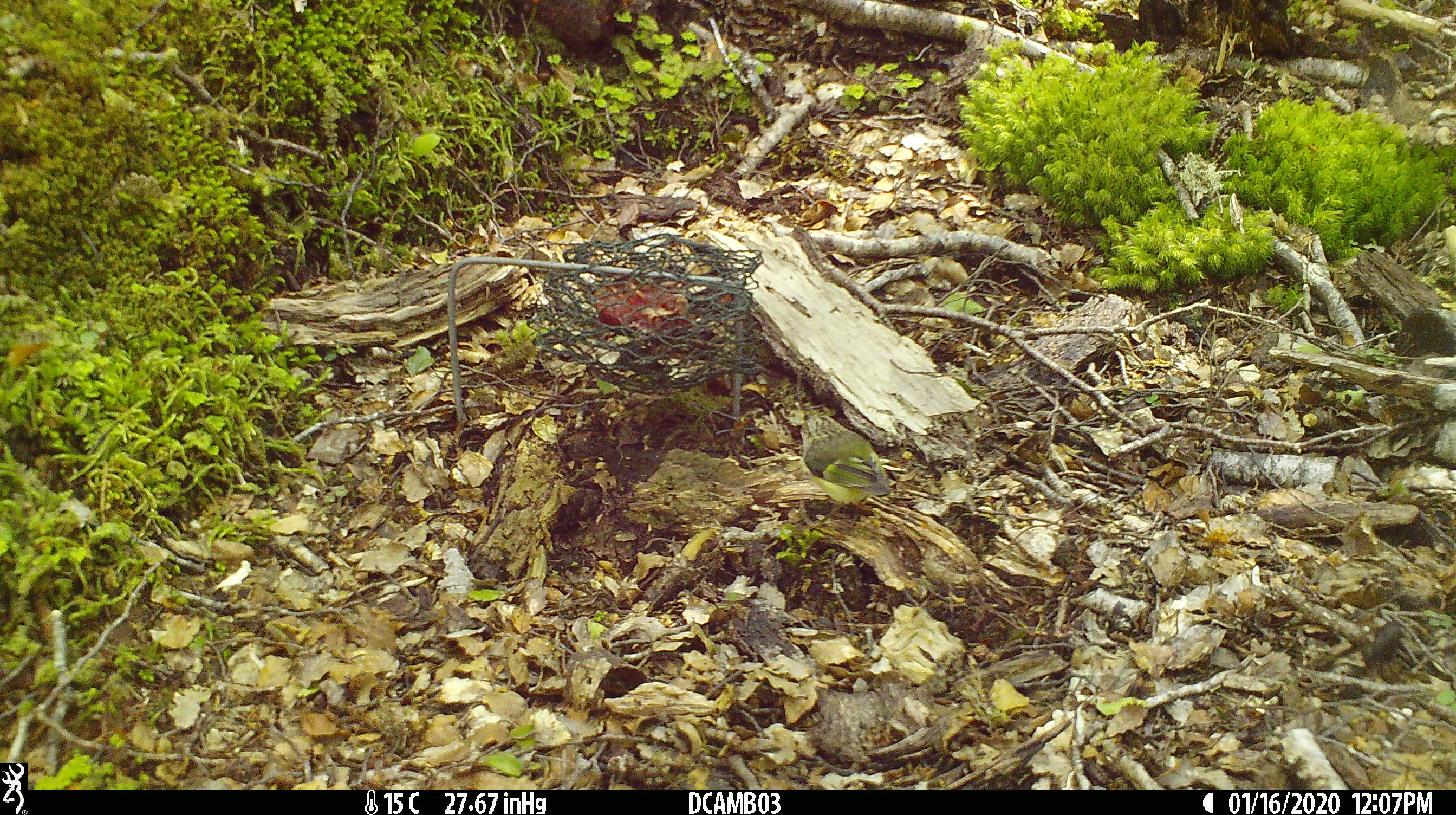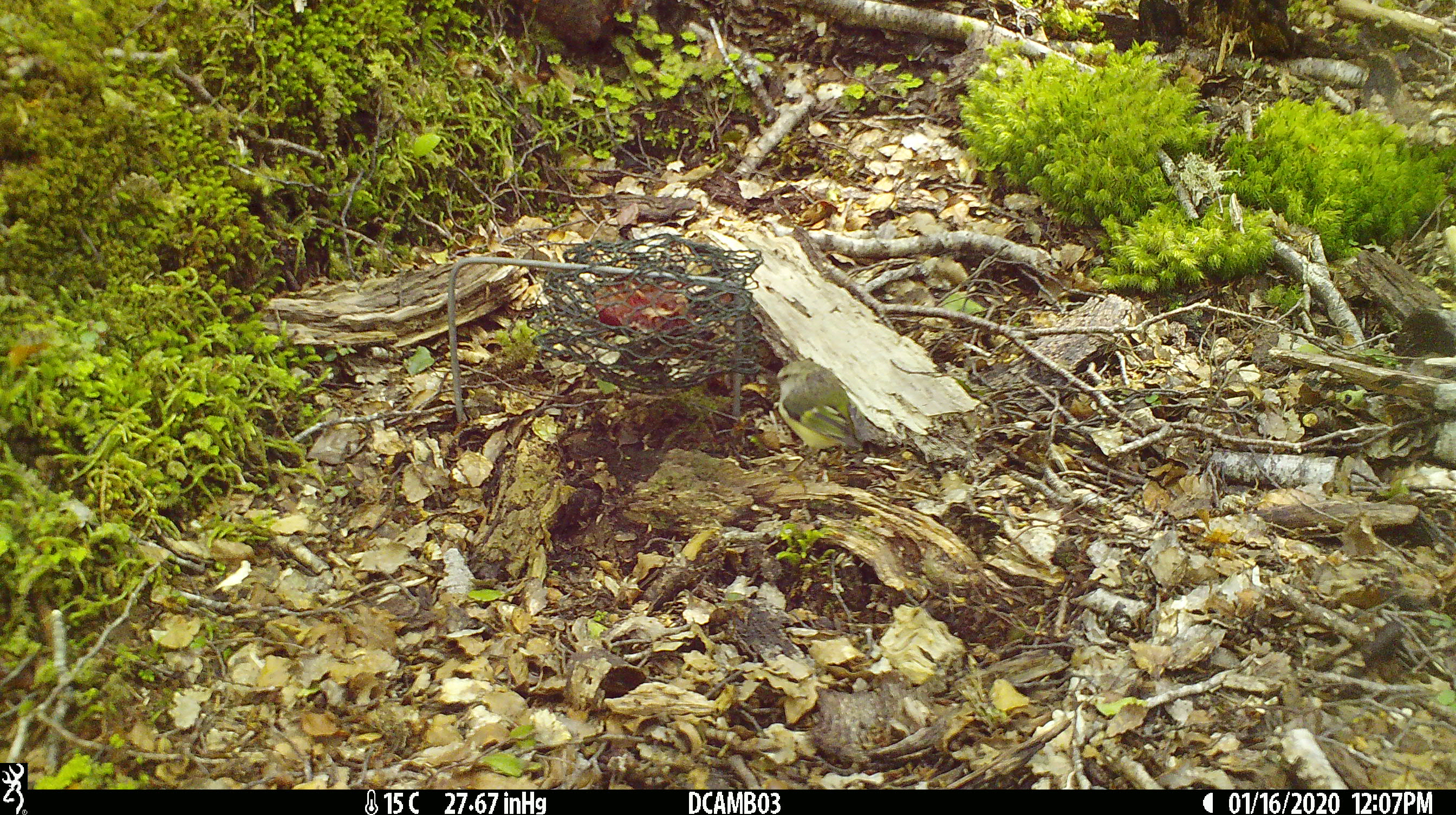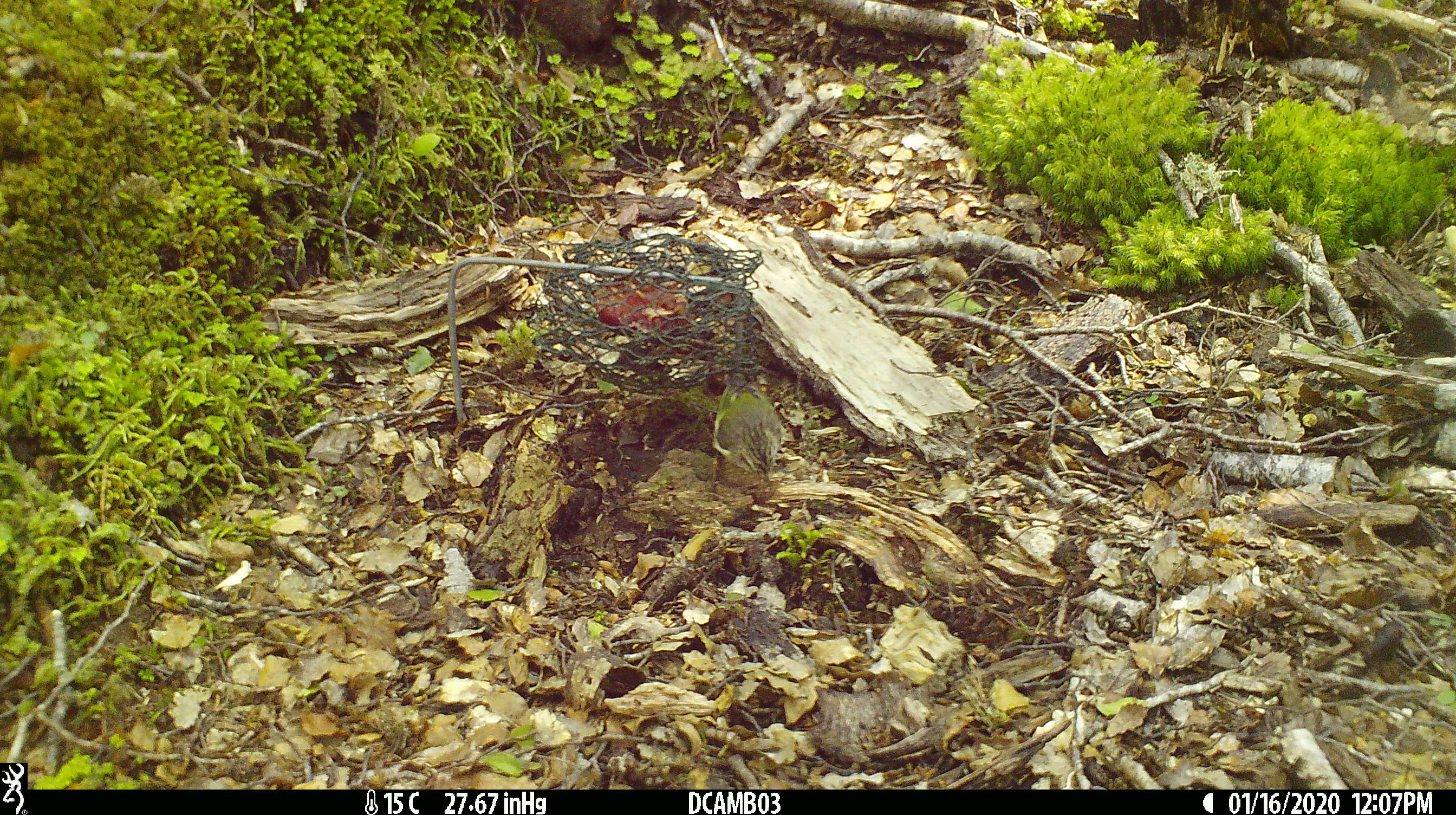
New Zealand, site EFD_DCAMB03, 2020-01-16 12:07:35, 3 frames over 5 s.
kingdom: Animalia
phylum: Chordata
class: Aves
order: Passeriformes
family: Acanthisittidae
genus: Acanthisitta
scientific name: Acanthisitta chloris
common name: rifleman